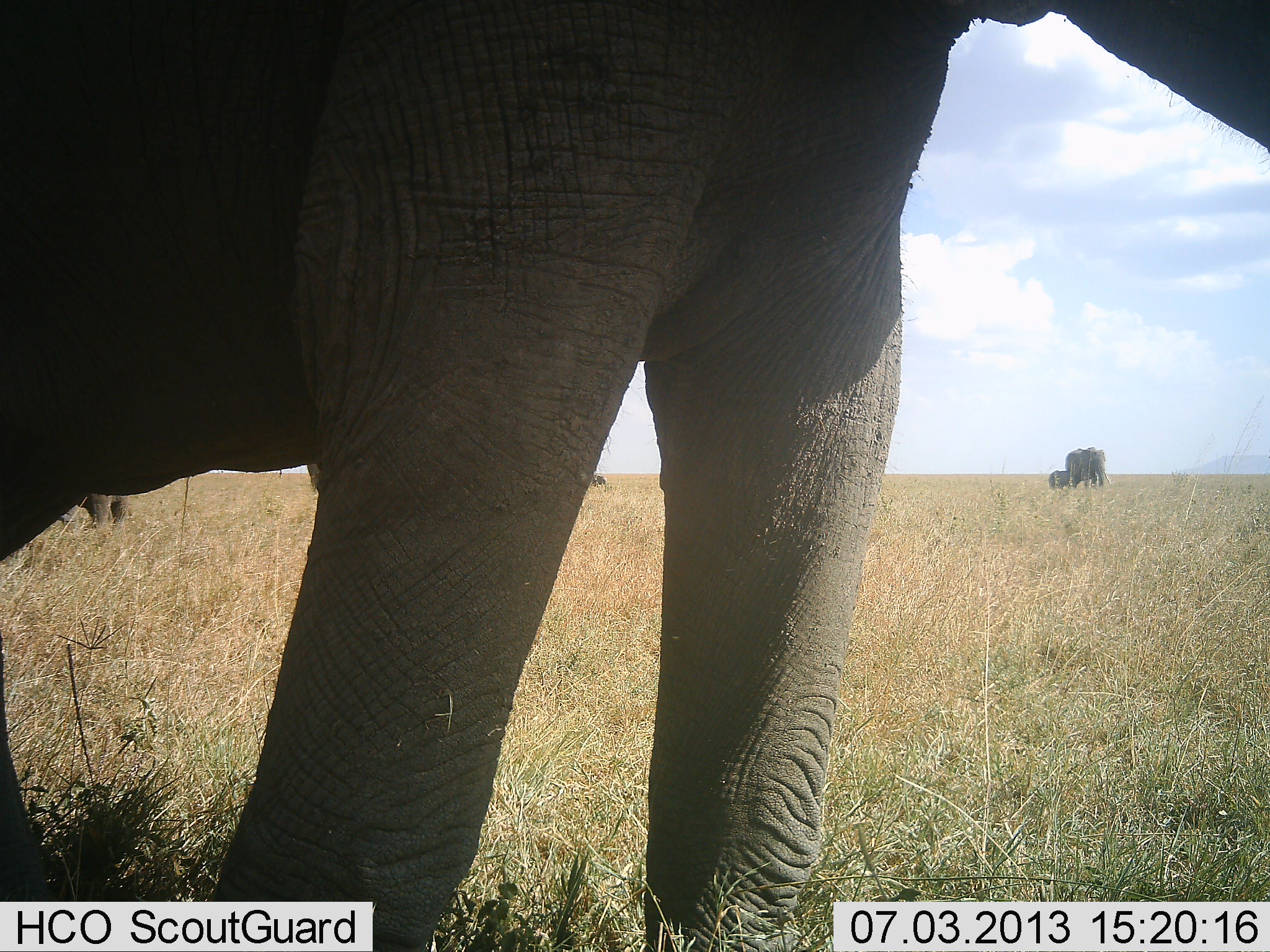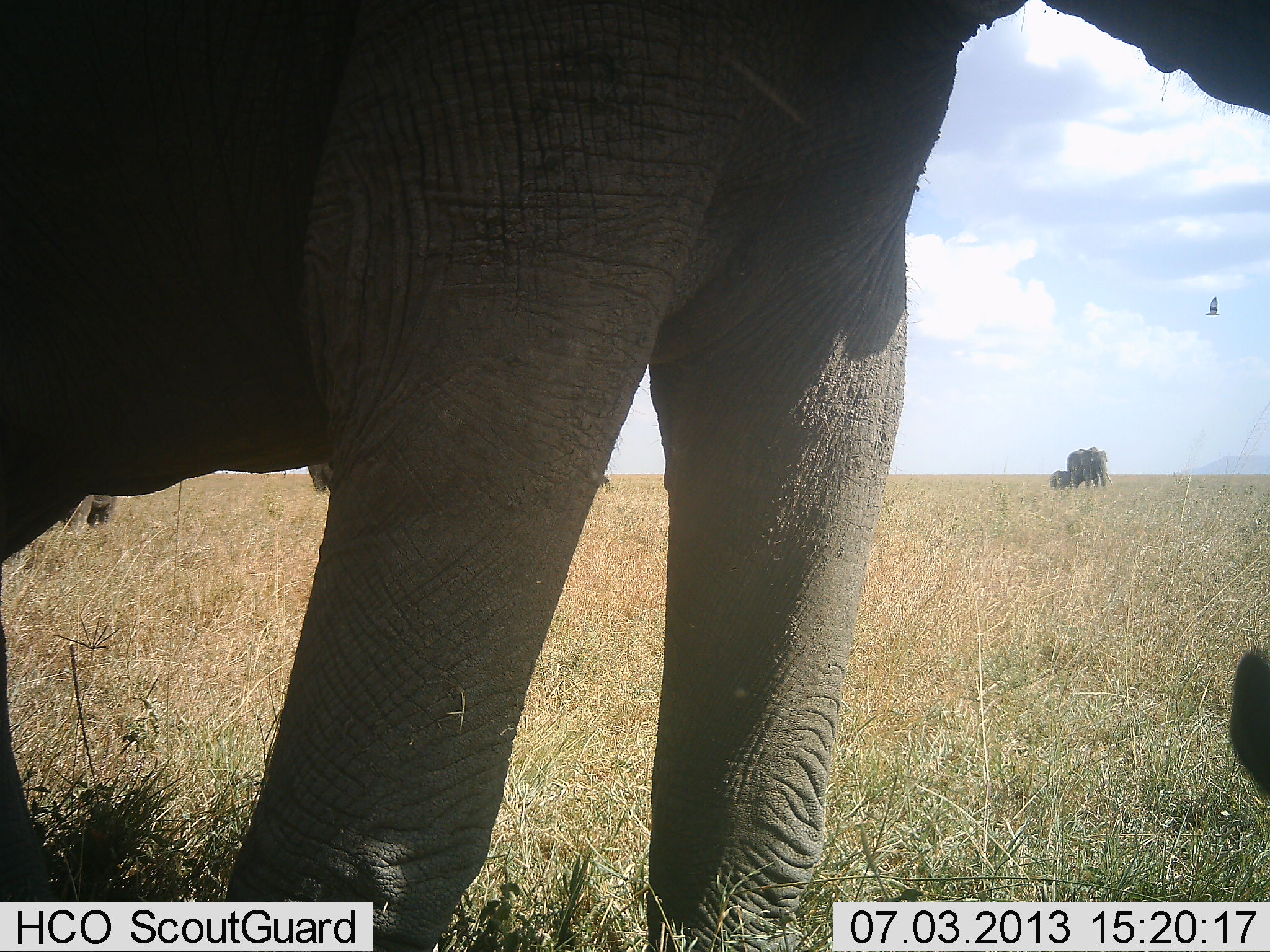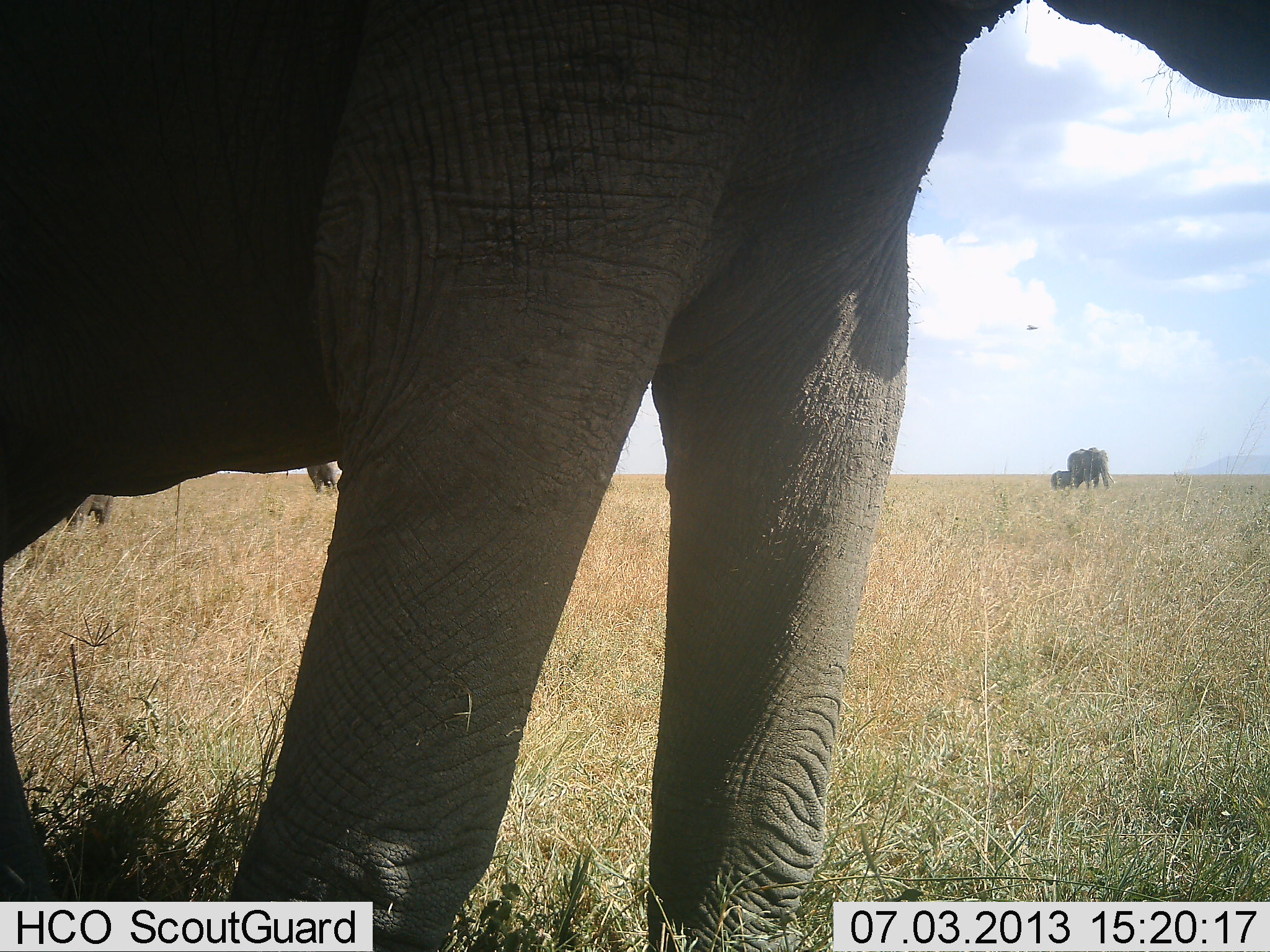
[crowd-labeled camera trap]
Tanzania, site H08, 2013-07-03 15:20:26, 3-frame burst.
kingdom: Animalia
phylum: Chordata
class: Mammalia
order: Proboscidea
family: Elephantidae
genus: Loxodonta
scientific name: Loxodonta africana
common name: african bush elephant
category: elephant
Elephant (african bush elephant) (Loxodonta africana), count 5. Behavior (volunteer vote fractions): standing 96%, resting 0%, moving 11%, interacting 7%. Young present (vote fraction): 64%. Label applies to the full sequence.